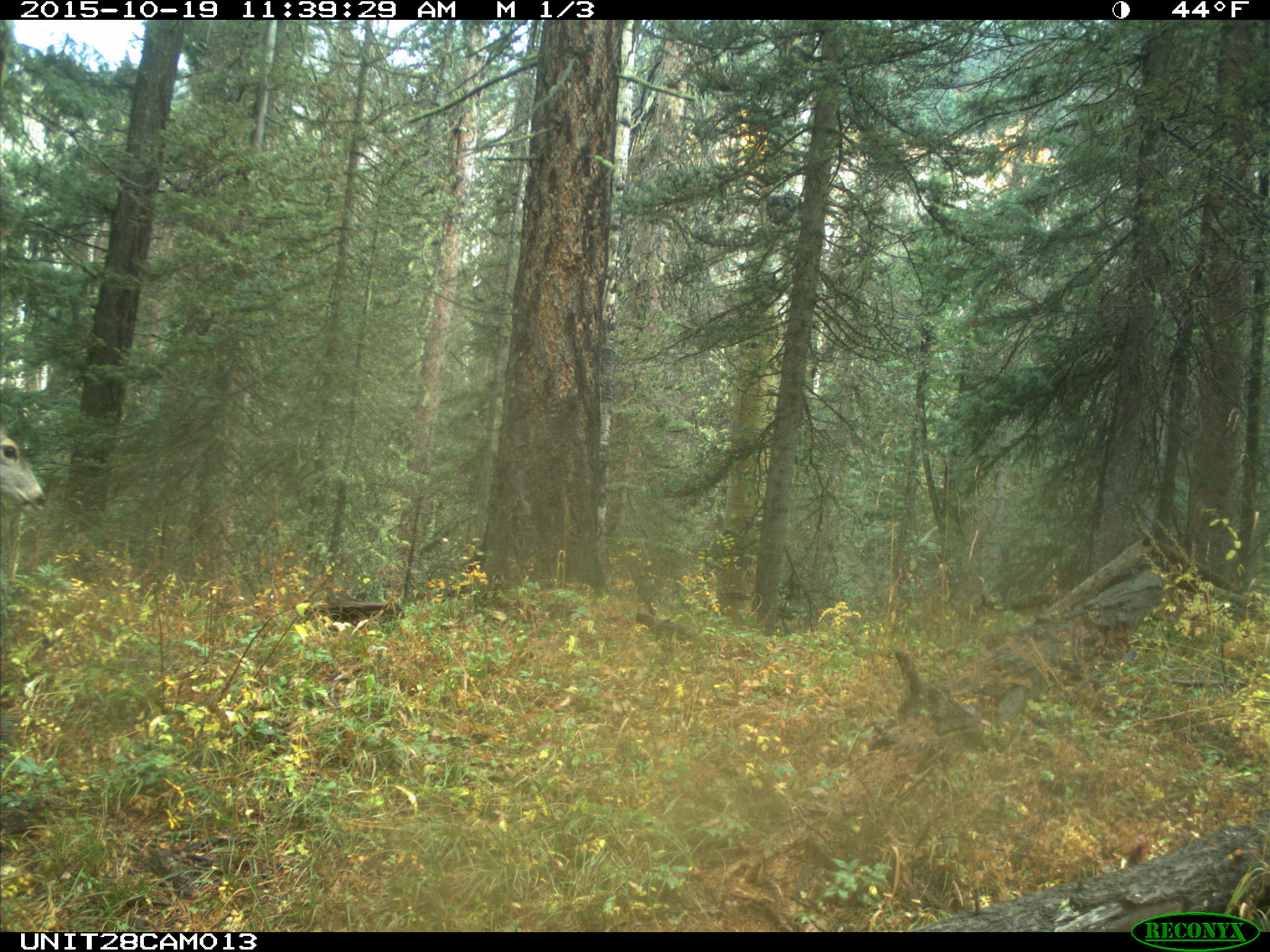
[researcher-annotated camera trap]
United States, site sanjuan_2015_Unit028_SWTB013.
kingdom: Animalia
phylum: Chordata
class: Mammalia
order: Artiodactyla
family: Cervidae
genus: Odocoileus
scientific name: Odocoileus hemionus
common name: mule deer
Odocoileus hemionus (mule deer).